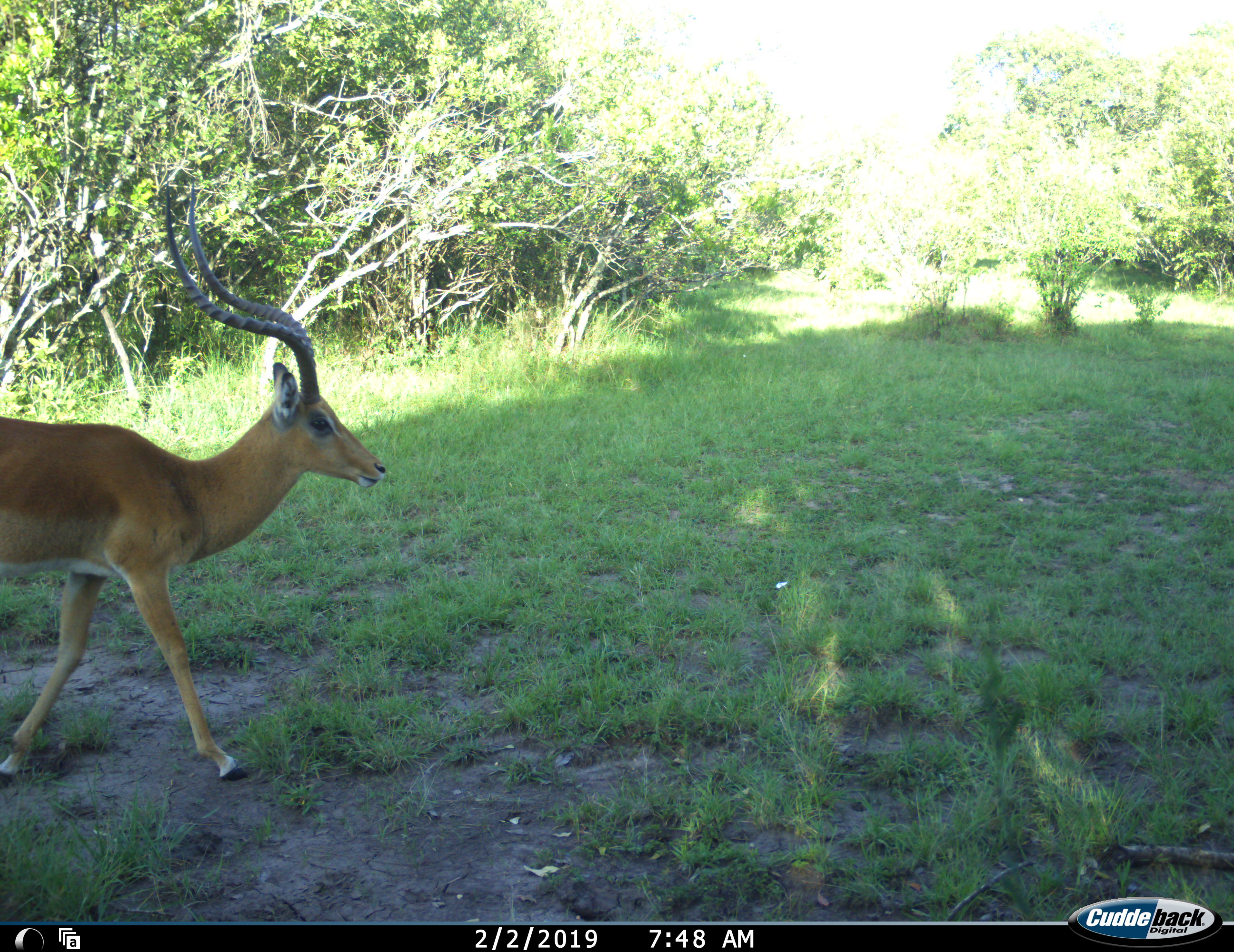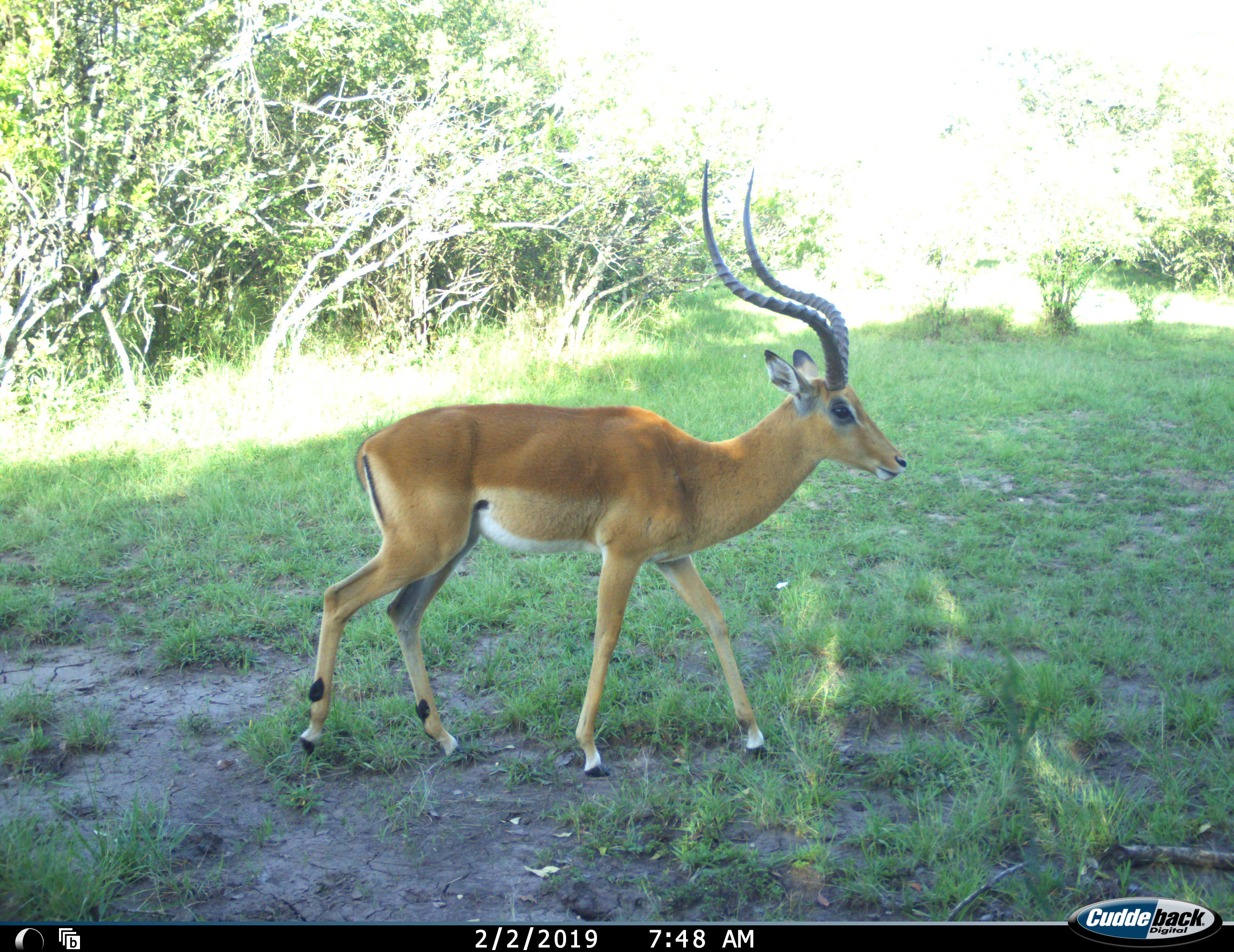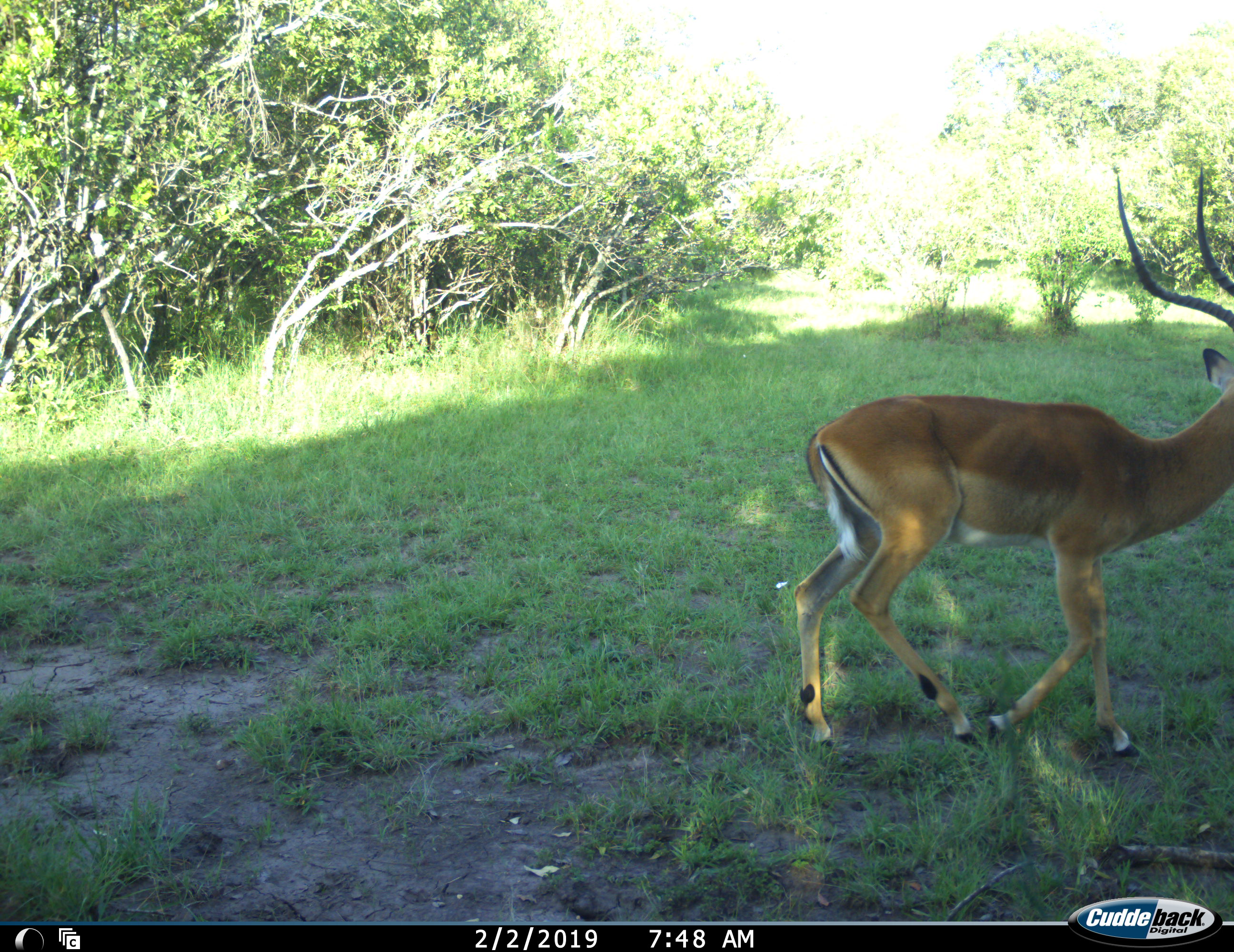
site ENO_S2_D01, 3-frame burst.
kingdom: Animalia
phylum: Chordata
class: Mammalia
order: Artiodactyla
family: Bovidae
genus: Aepyceros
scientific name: Aepyceros melampus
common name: impala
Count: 1.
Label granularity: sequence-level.